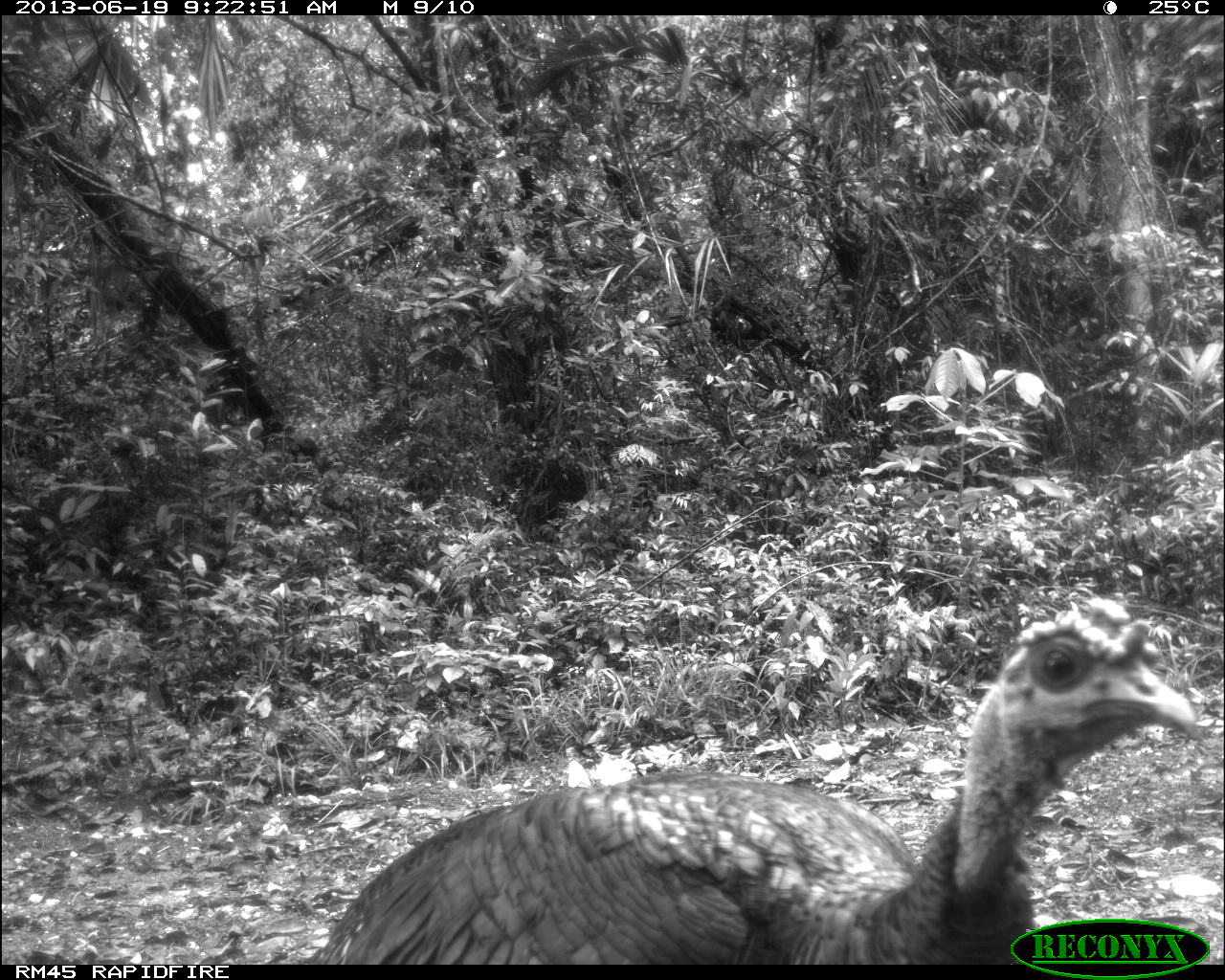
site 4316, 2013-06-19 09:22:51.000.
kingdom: Animalia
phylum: Chordata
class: Aves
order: Galliformes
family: Phasianidae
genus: Meleagris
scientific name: Meleagris ocellata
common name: ocellated turkey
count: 1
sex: male